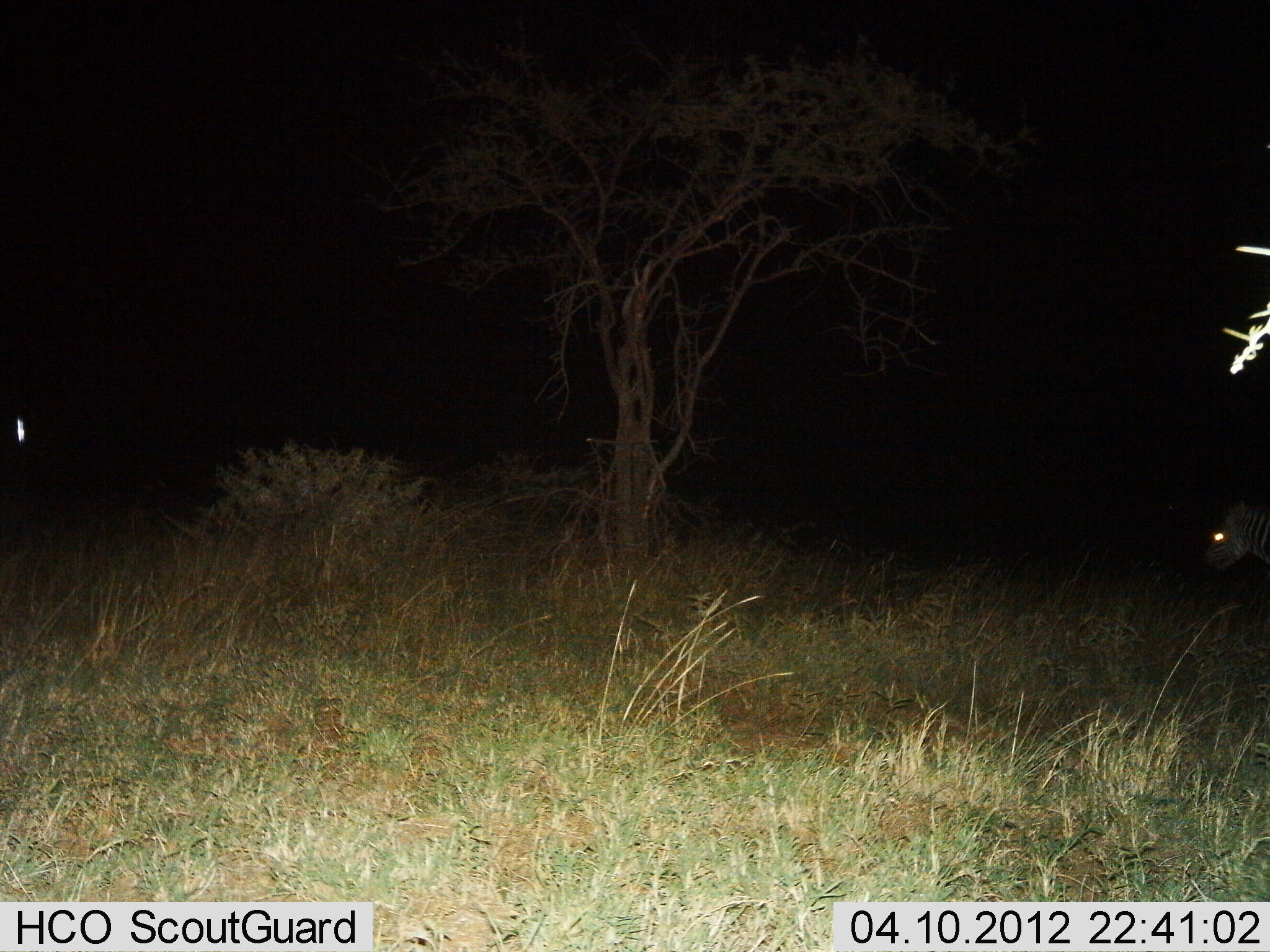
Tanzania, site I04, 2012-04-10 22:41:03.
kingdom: Animalia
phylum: Chordata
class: Mammalia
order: Perissodactyla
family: Equidae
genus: Equus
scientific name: Equus quagga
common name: plains zebra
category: zebra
Zebra (plains zebra) (Equus quagga), count 1. Behavior (volunteer vote fractions): standing 77%, resting 0%, moving 23%, interacting 0%. Young present (vote fraction): 0%. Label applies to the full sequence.